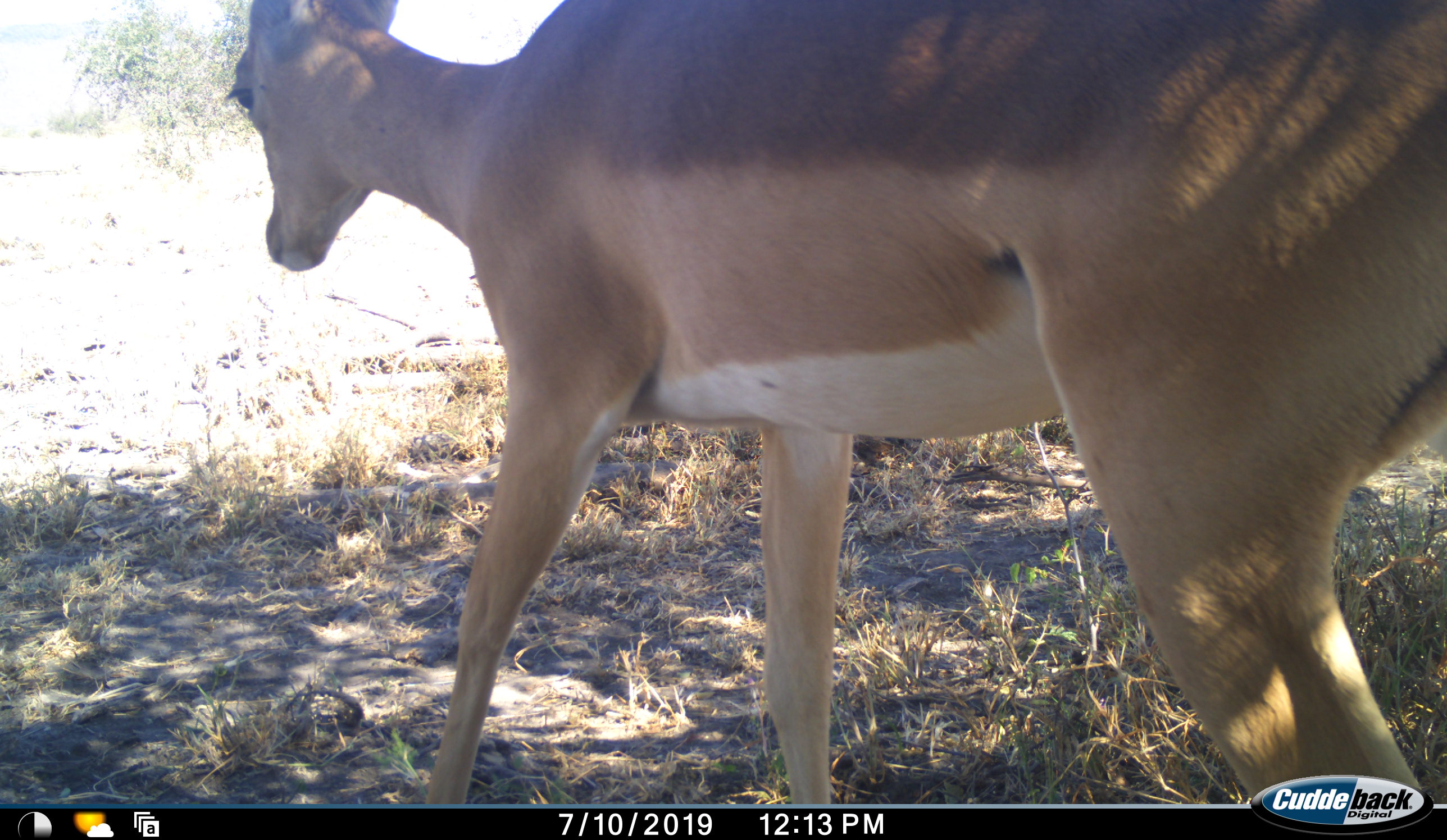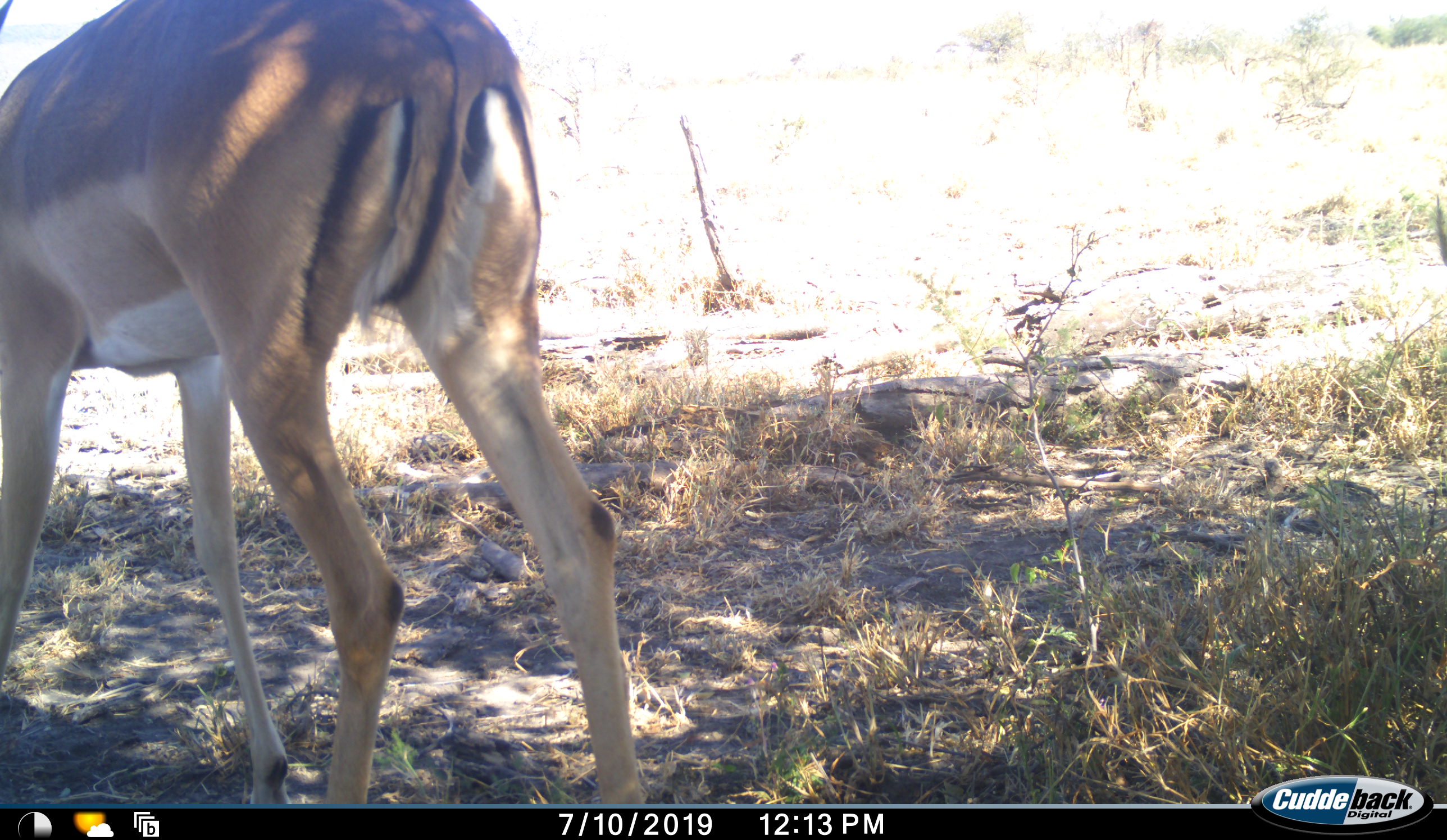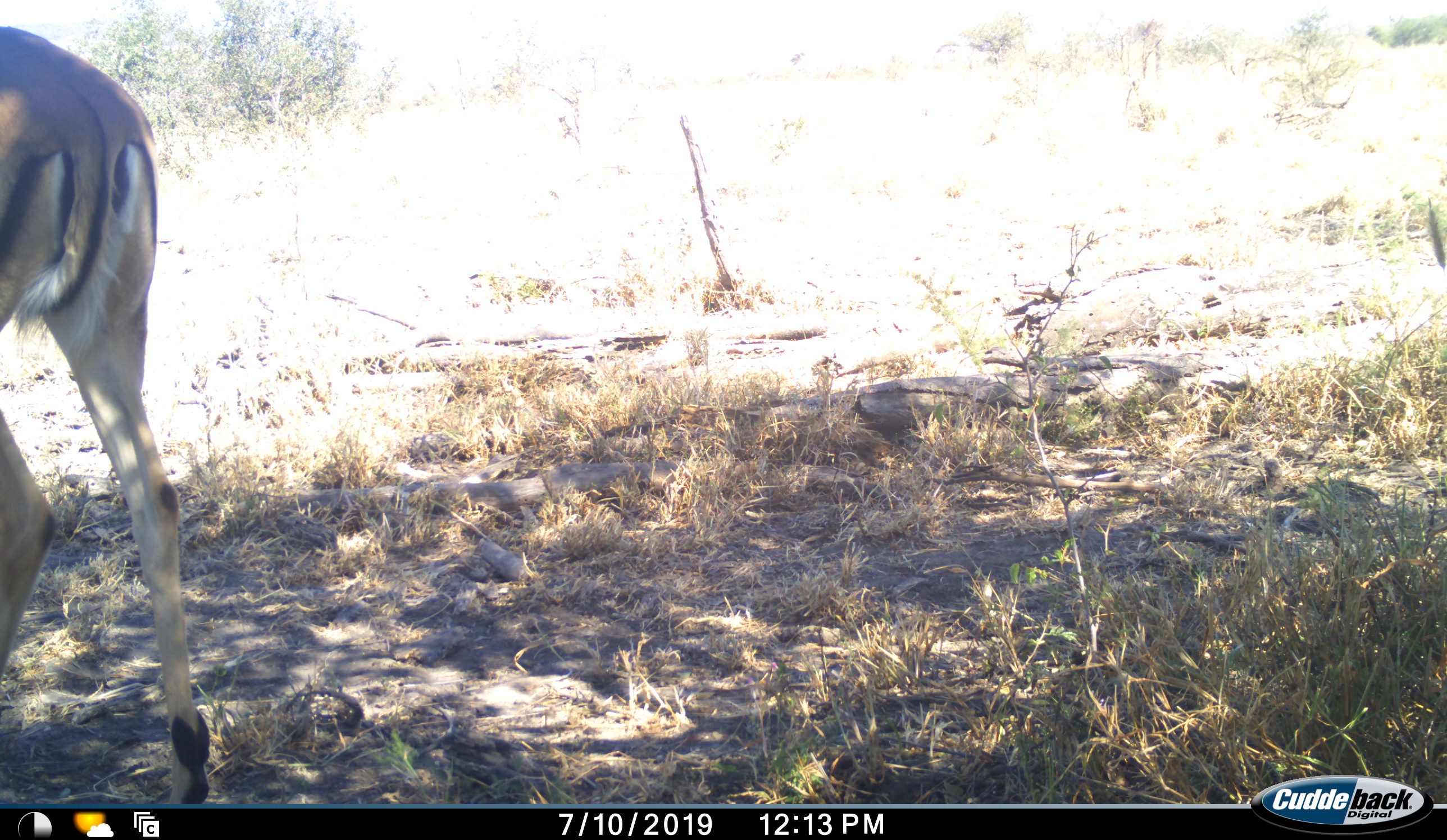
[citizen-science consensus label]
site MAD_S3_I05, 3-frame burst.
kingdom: Animalia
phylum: Chordata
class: Mammalia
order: Artiodactyla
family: Bovidae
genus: Aepyceros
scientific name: Aepyceros melampus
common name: impala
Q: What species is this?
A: Impala (Aepyceros melampus).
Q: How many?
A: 1.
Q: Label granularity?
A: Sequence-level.